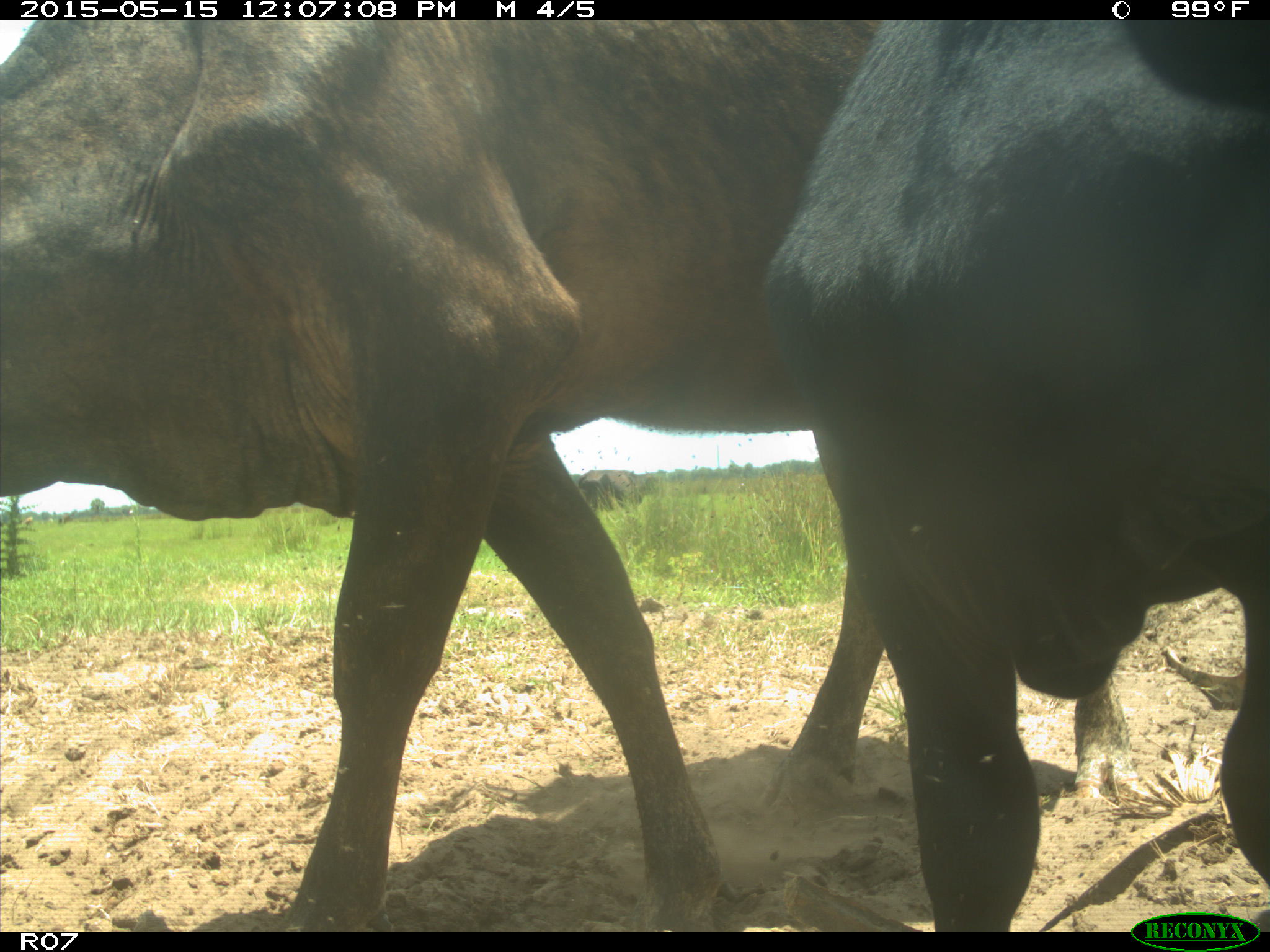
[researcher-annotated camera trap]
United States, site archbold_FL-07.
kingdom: Animalia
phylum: Chordata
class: Mammalia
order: Artiodactyla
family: Bovidae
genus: Bos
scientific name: Bos taurus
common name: domestic cow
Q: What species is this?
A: Bos taurus (domestic cow).